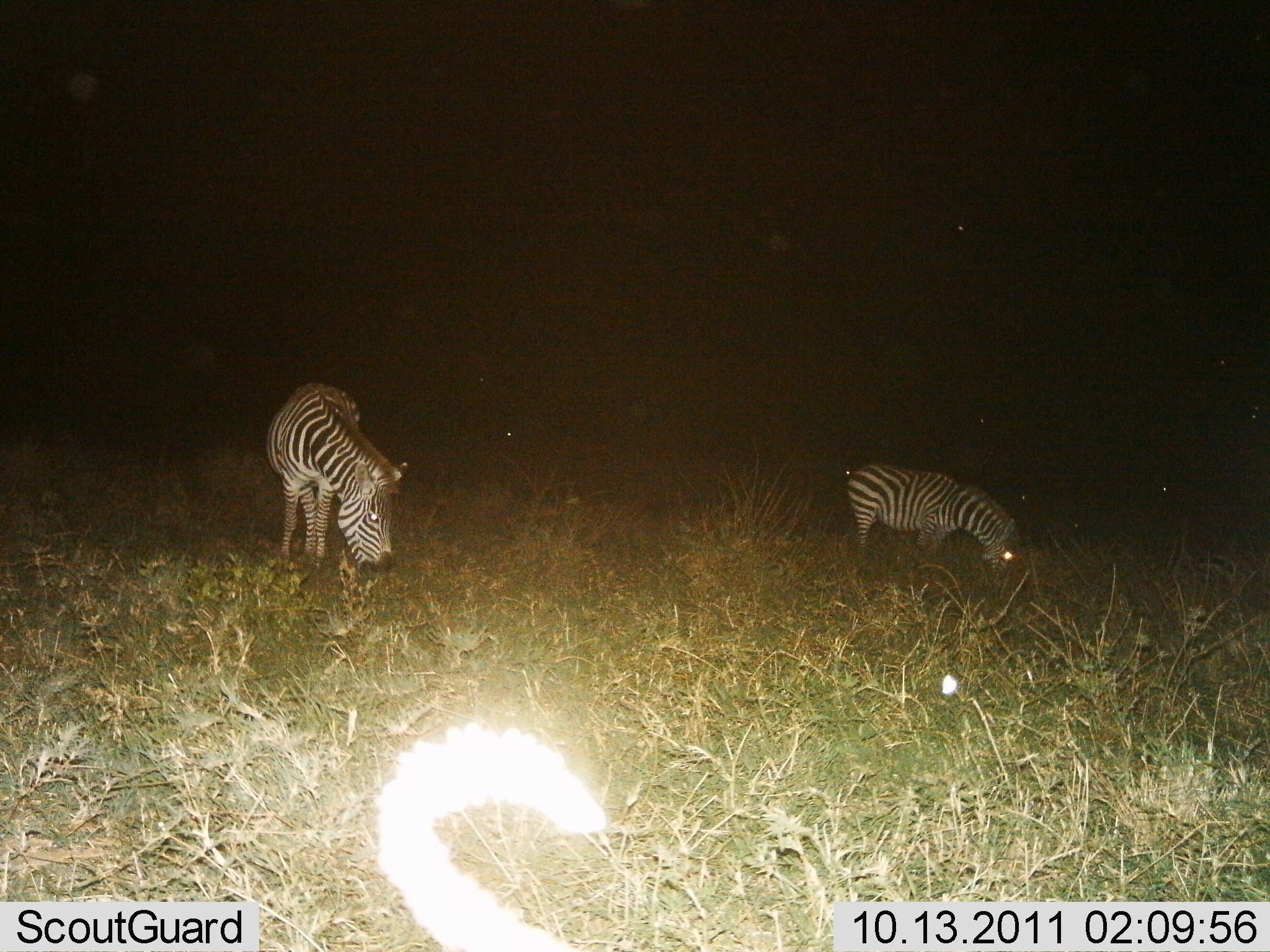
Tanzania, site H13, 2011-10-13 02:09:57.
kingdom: Animalia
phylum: Chordata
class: Mammalia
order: Perissodactyla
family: Equidae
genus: Equus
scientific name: Equus quagga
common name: plains zebra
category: zebra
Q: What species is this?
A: Zebra (plains zebra) (Equus quagga).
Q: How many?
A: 2.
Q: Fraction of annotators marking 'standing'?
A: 31%.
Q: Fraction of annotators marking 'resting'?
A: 0%.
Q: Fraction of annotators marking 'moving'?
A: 0%.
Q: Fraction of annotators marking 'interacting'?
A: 0%.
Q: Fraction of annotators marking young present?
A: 8%.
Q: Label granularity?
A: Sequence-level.